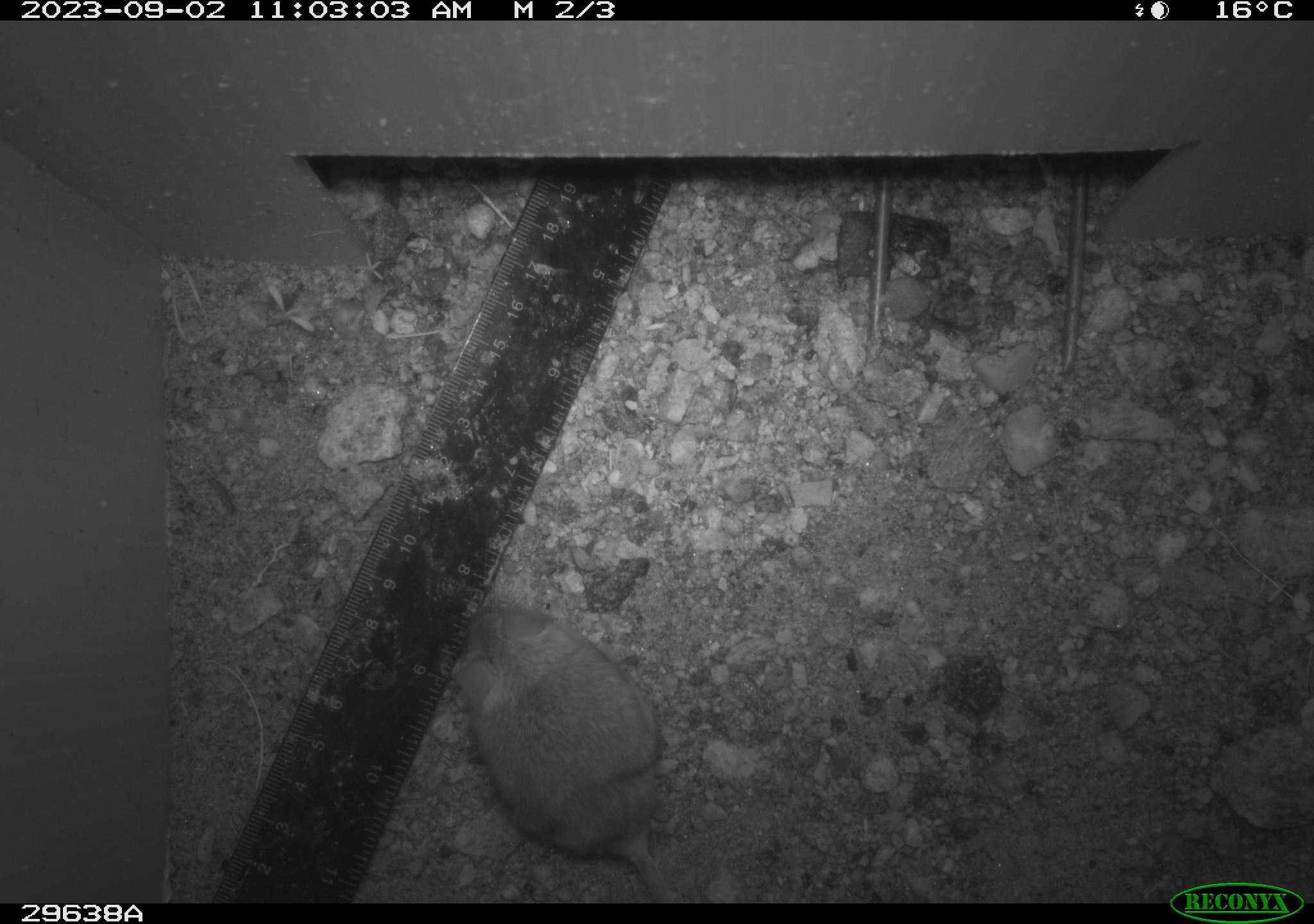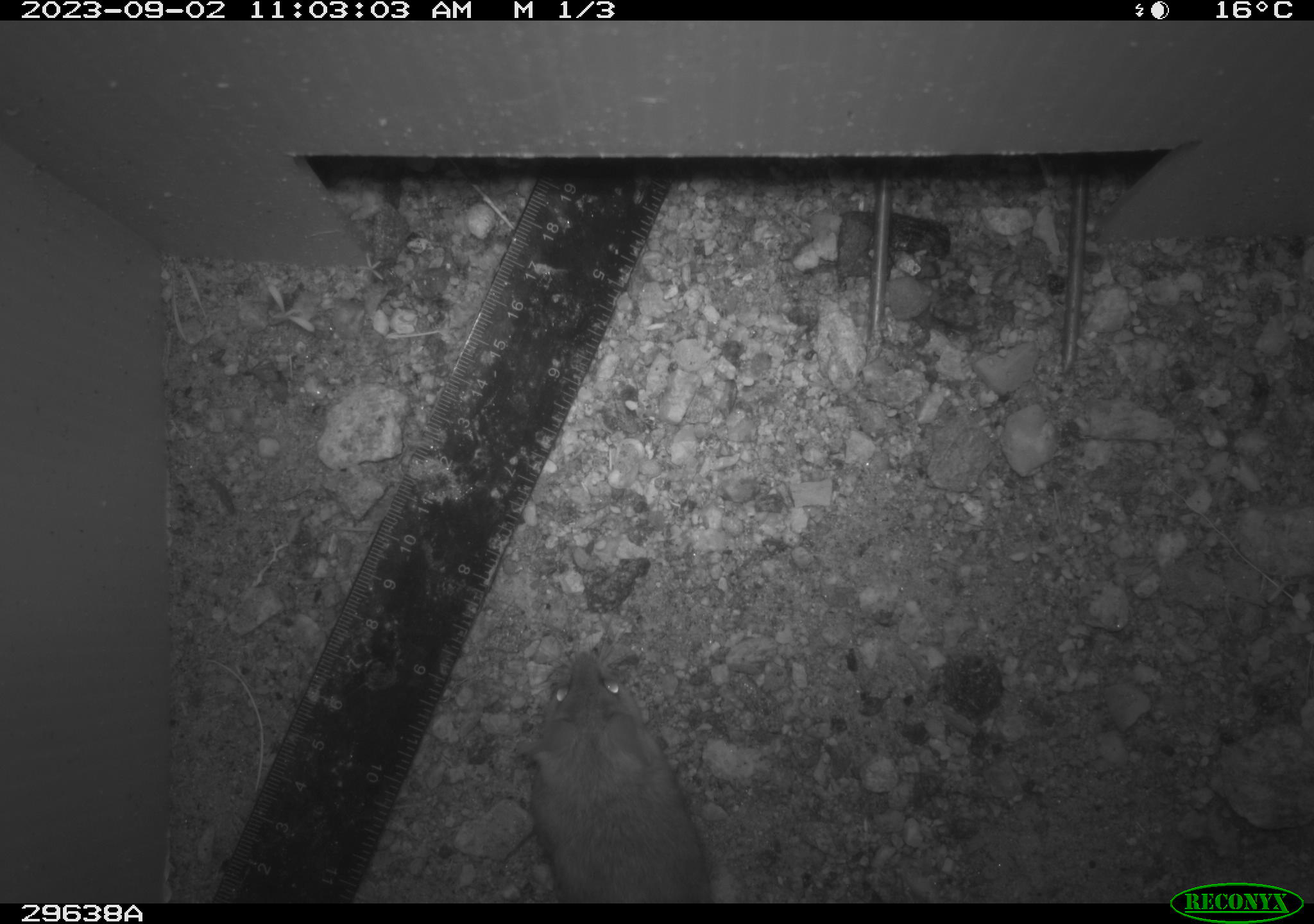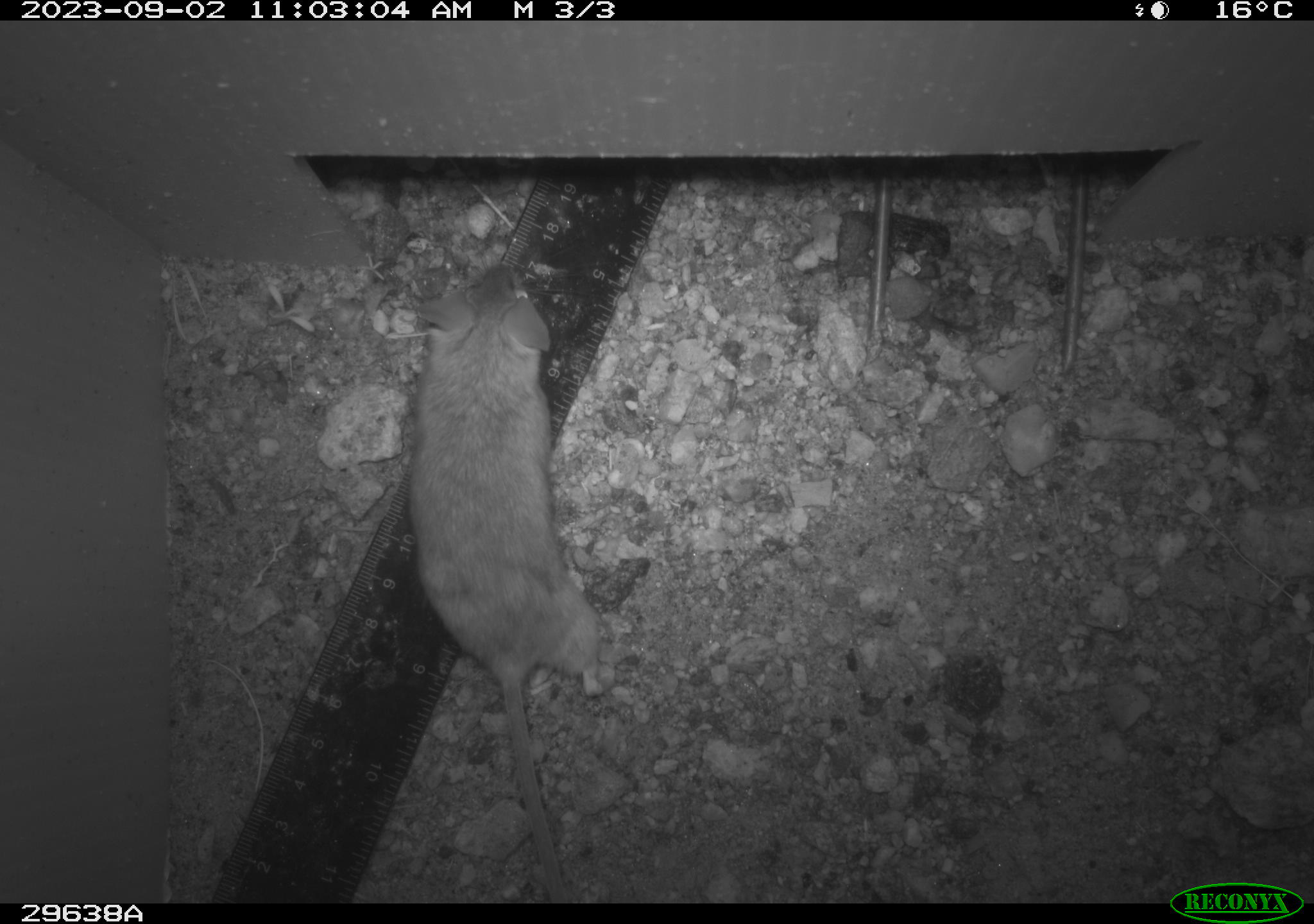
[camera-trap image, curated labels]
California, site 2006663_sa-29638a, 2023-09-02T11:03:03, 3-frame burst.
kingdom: Animalia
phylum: Chordata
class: Mammalia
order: Rodentia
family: Cricetidae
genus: Peromyscus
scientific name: Peromyscus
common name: deer mice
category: peromyscus species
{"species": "peromyscus species (deer mice) (Peromyscus)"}